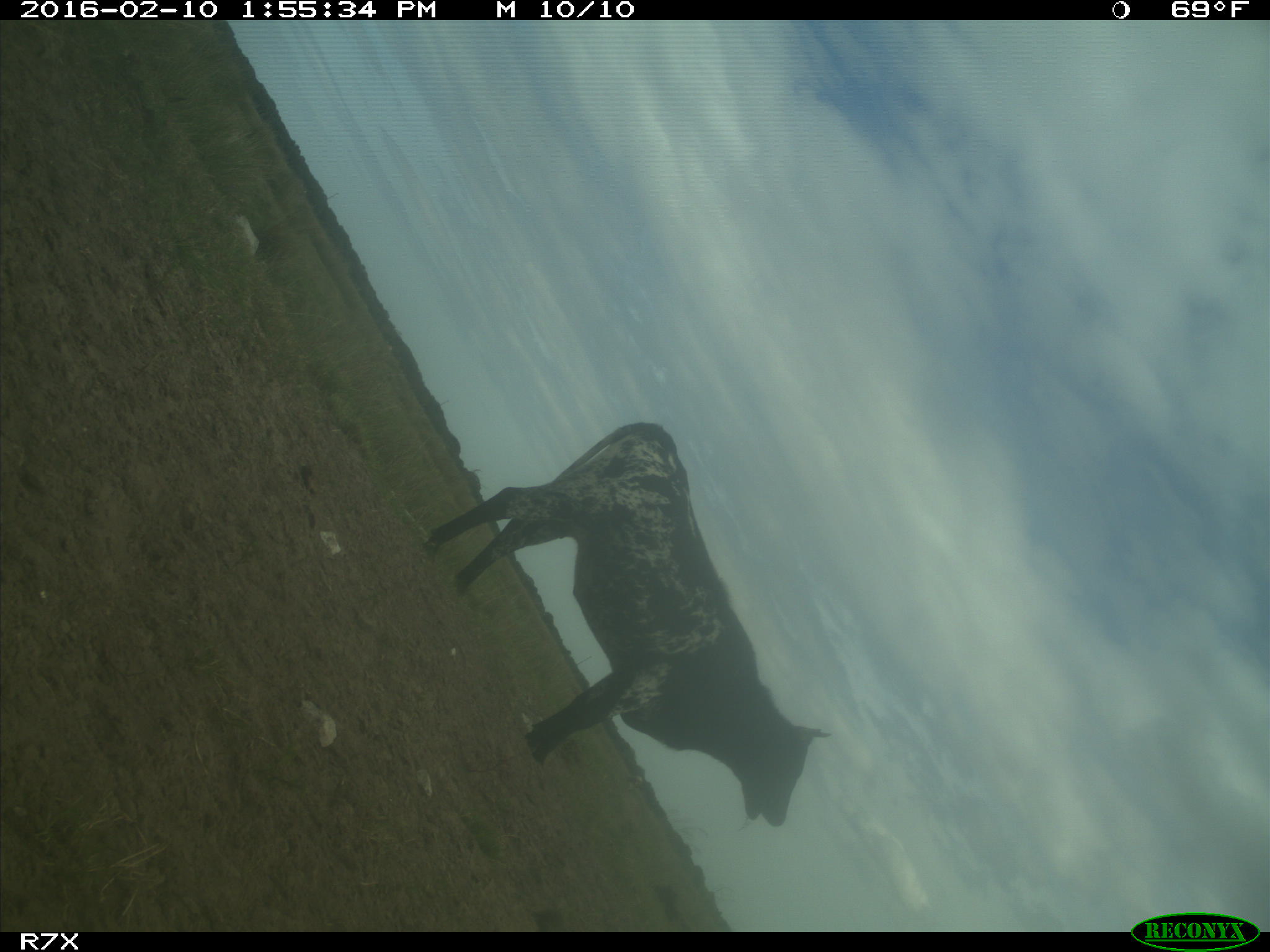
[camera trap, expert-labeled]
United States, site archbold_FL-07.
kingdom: Animalia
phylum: Chordata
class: Mammalia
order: Artiodactyla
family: Bovidae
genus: Bos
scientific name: Bos taurus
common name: domestic cow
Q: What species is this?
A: Bos taurus (domestic cow).